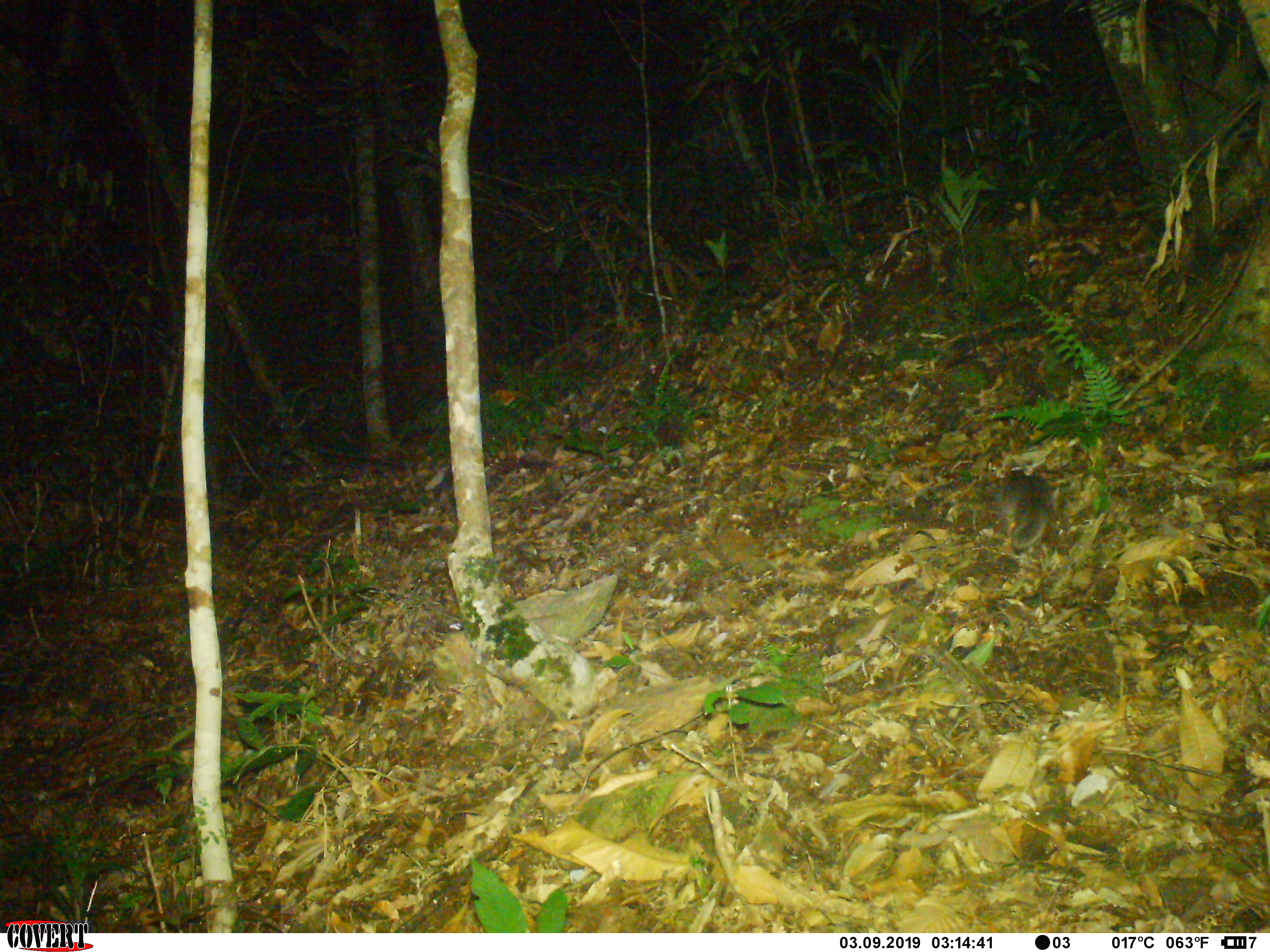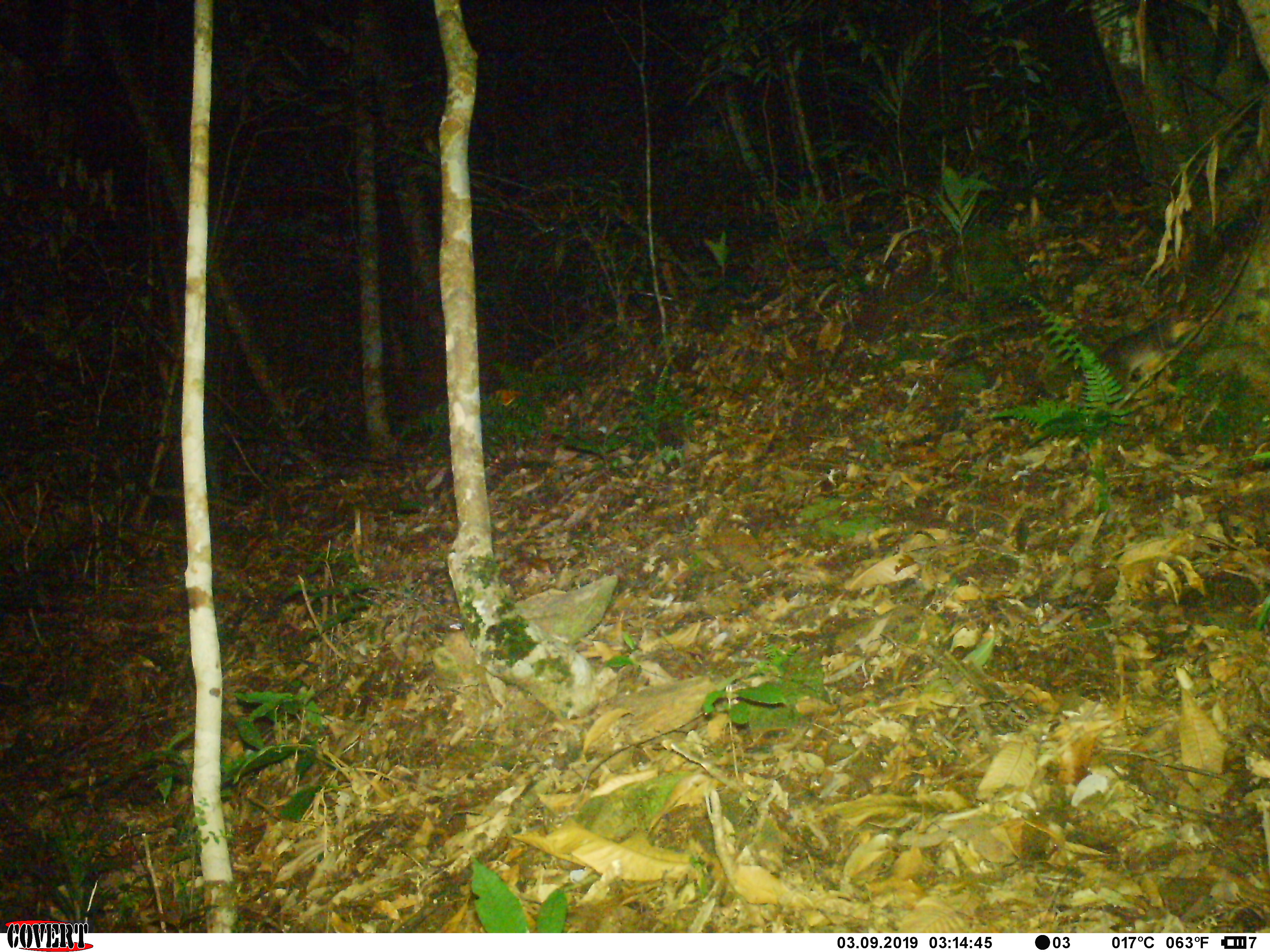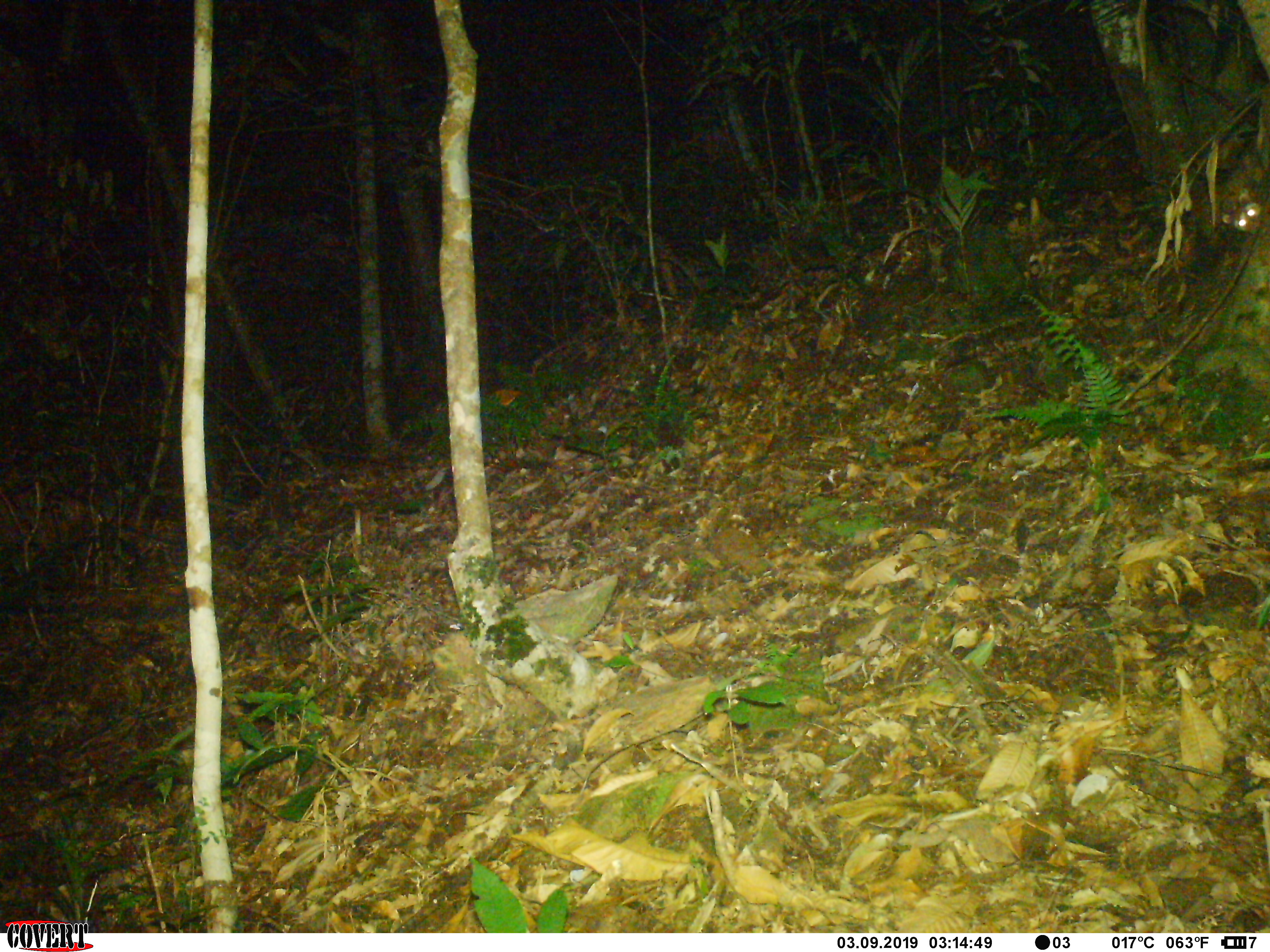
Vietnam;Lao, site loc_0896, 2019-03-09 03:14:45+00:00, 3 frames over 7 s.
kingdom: Animalia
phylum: Chordata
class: Mammalia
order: Carnivora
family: Mustelidae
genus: Melogale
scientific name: Melogale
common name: ferret badger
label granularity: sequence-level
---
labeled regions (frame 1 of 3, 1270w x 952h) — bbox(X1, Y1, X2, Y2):
ferret badger: bbox(999, 465, 1056, 551)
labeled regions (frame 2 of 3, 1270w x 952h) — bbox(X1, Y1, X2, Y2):
ferret badger: bbox(1082, 308, 1205, 405)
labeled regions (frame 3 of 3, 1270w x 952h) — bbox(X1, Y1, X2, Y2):
ferret badger: bbox(1221, 188, 1270, 236); bbox(1266, 194, 1270, 198)